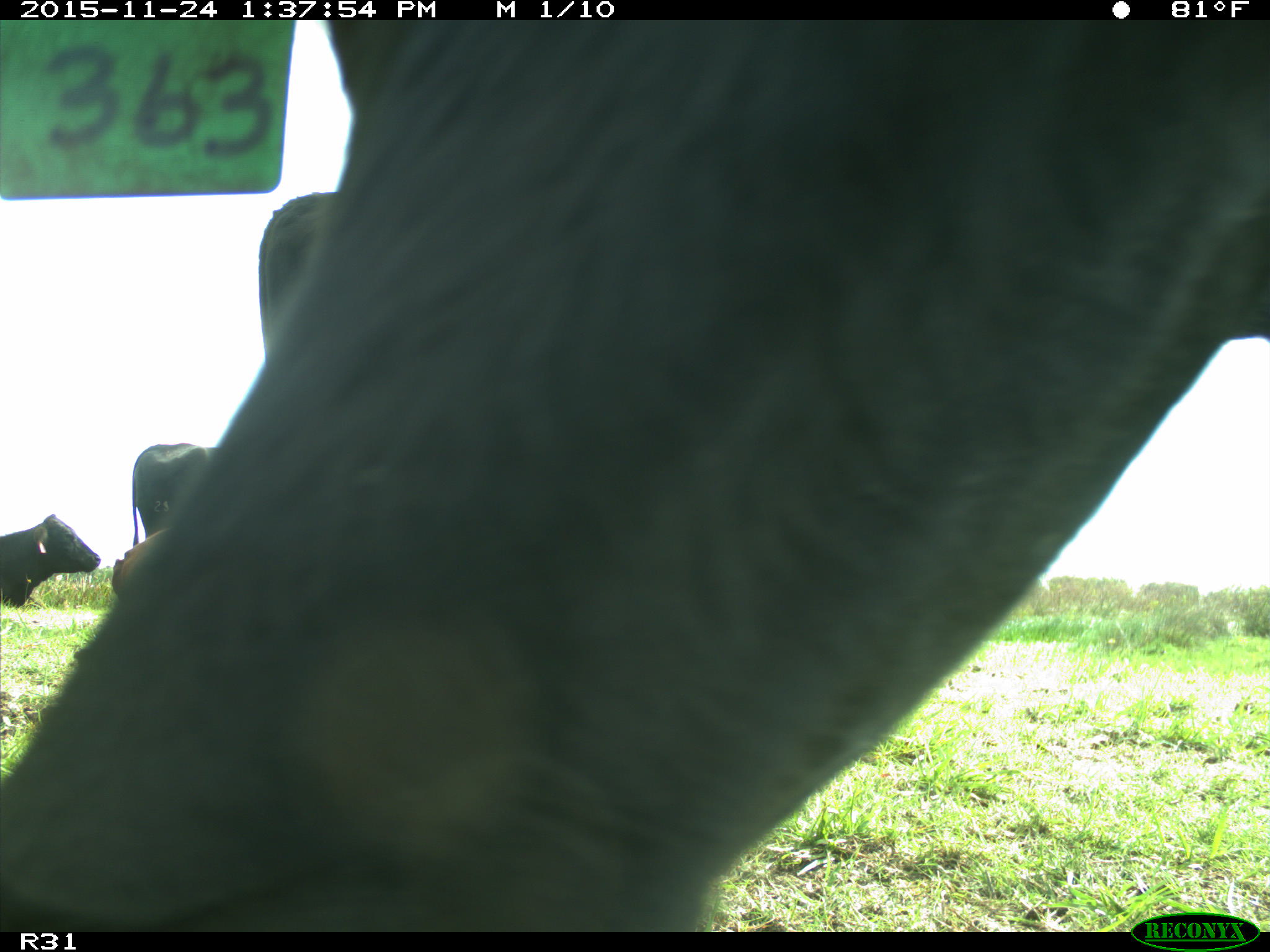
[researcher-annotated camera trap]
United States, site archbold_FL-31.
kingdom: Animalia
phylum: Chordata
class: Mammalia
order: Artiodactyla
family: Bovidae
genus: Bos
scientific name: Bos taurus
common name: domestic cow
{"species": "Bos taurus (domestic cow)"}